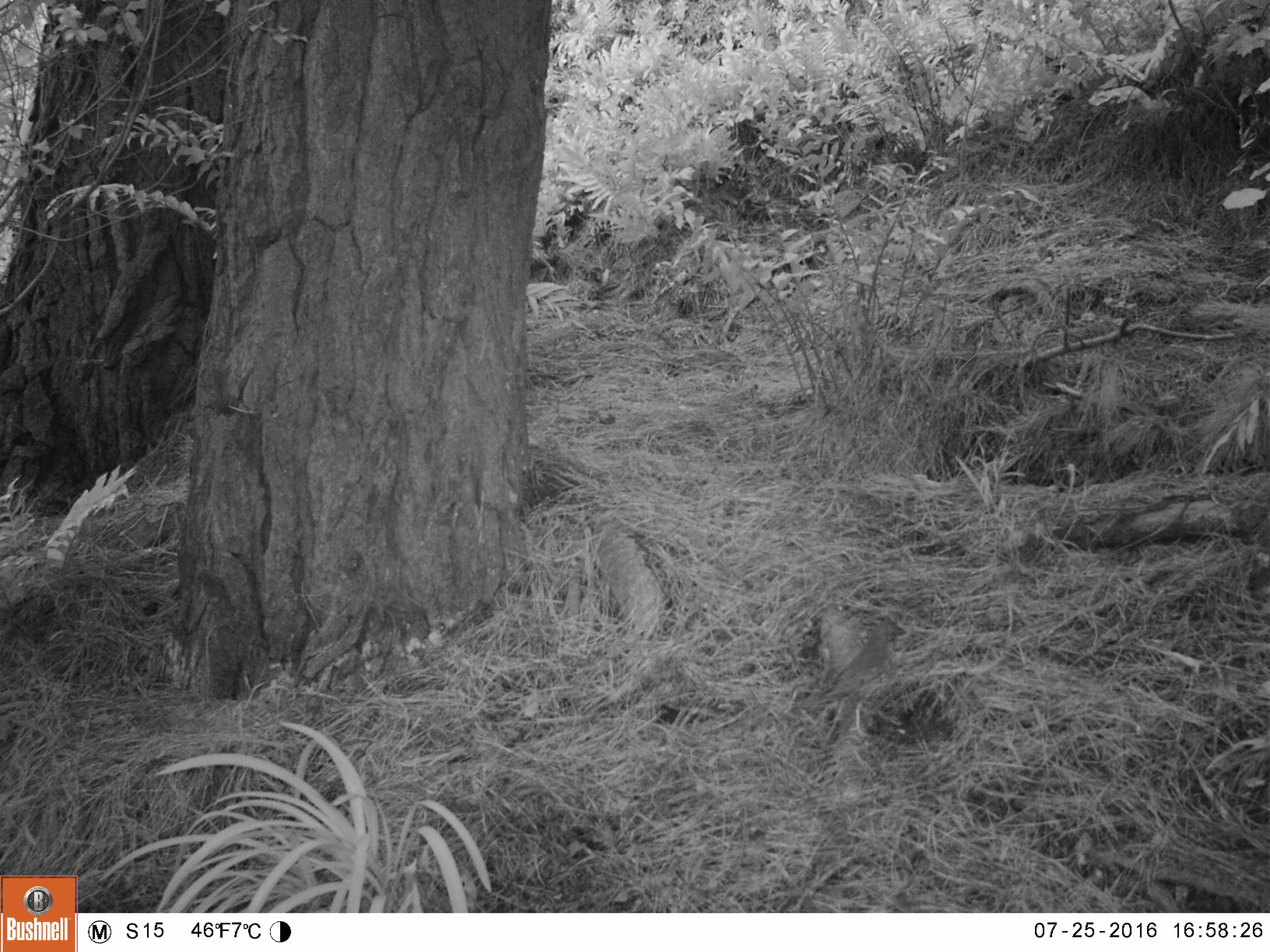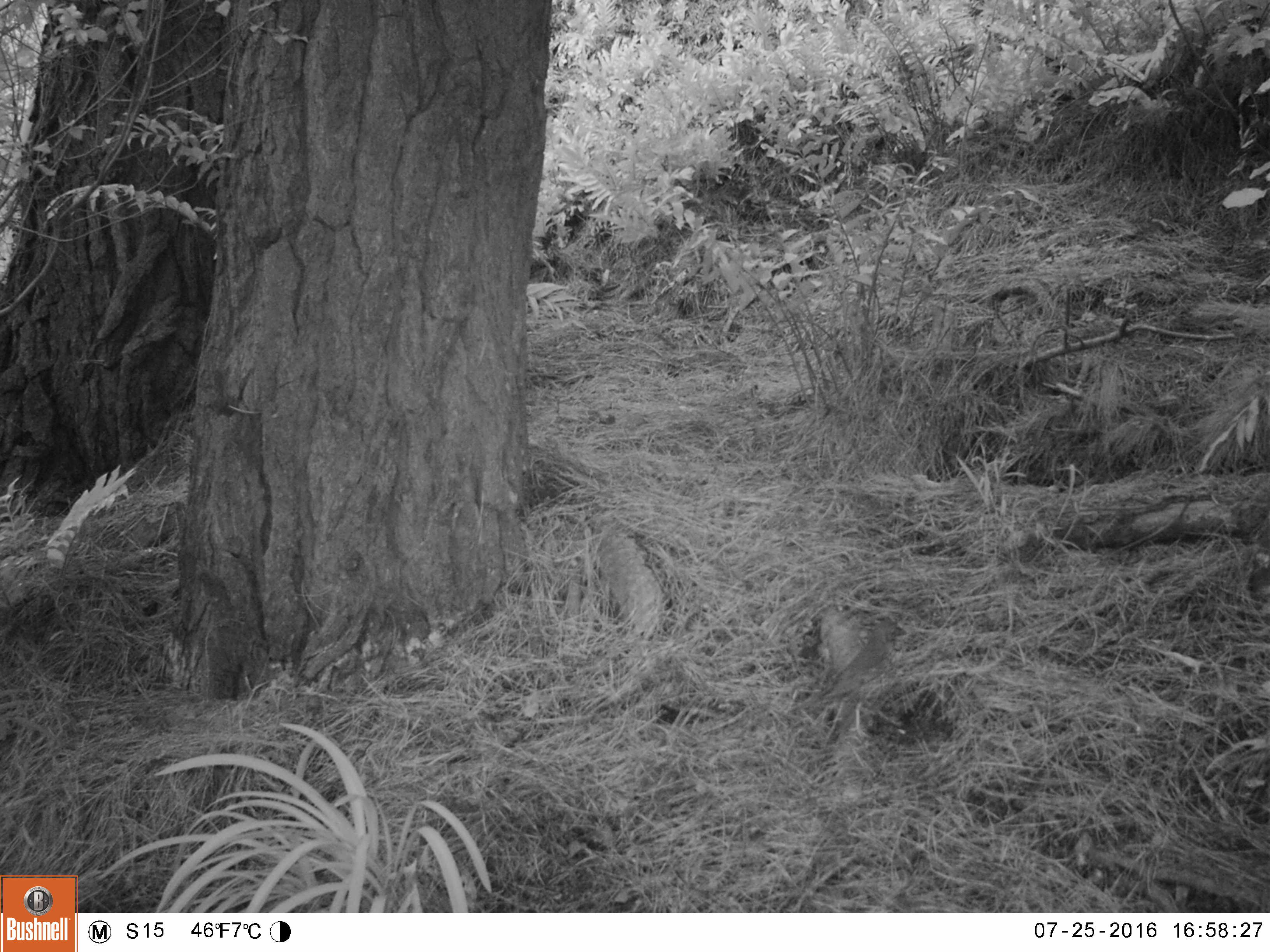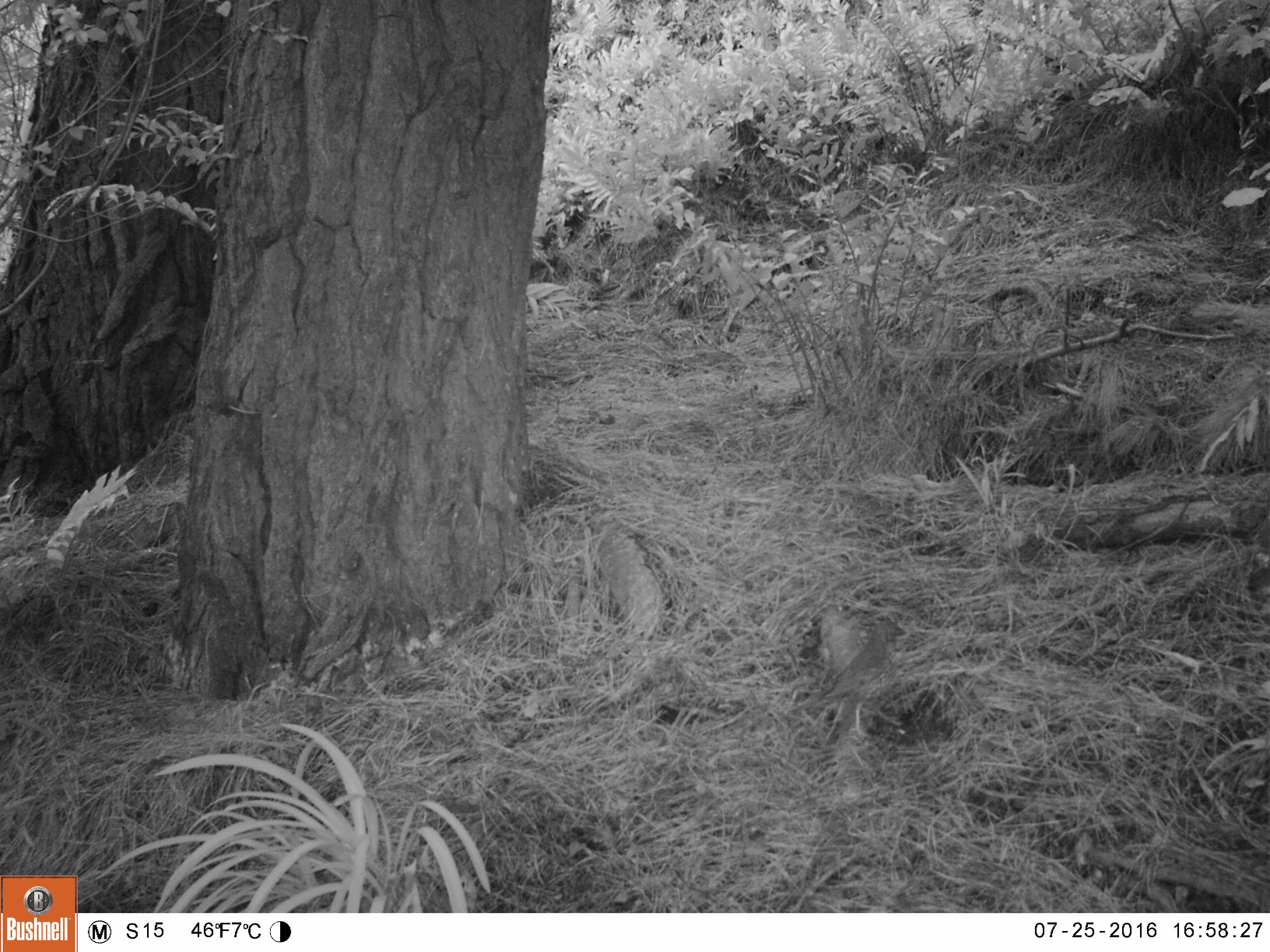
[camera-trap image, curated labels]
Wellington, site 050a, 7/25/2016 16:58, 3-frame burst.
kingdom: Animalia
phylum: Chordata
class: Aves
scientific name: Aves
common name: bird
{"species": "bird (Aves)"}